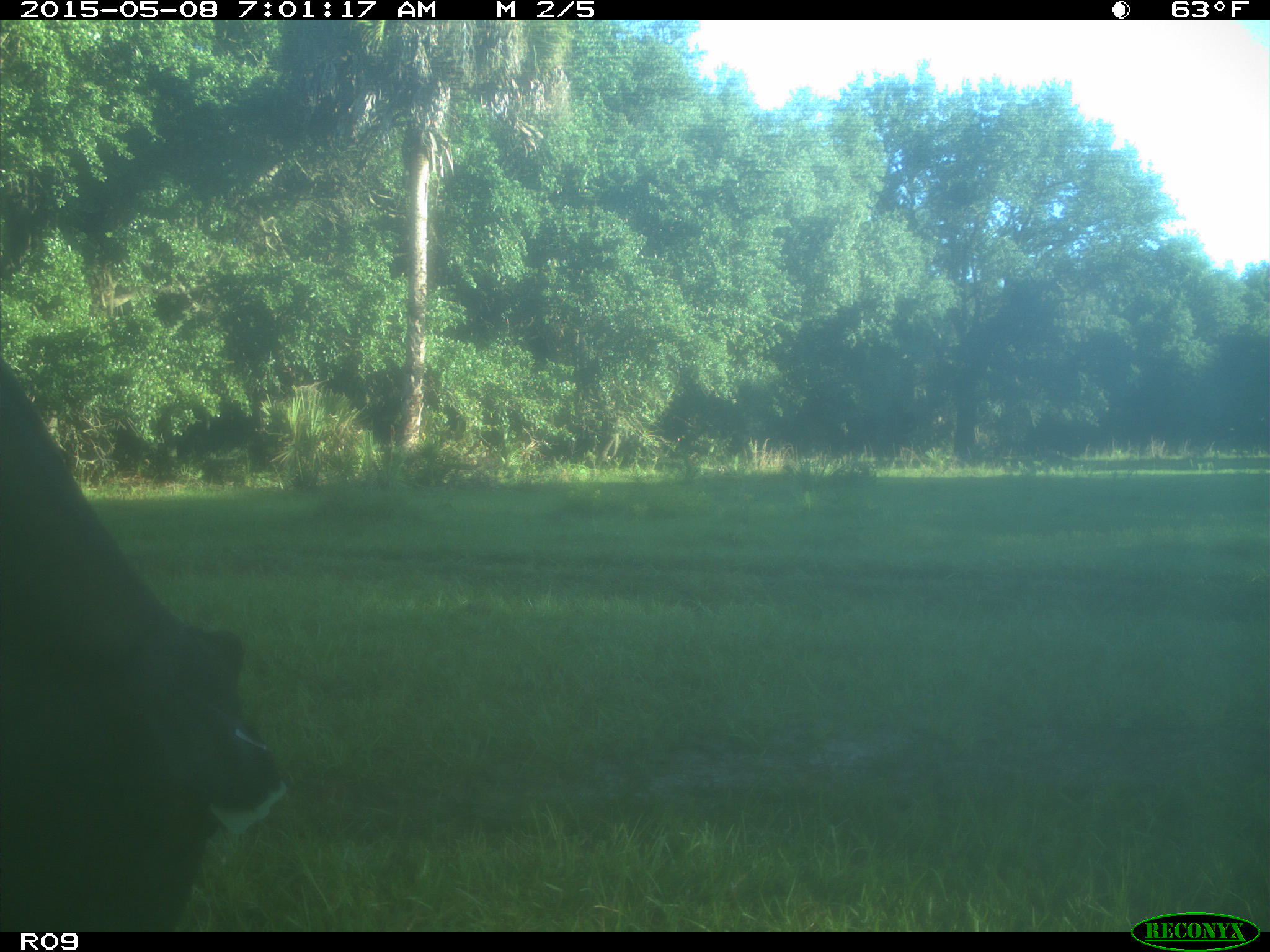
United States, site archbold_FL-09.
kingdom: Animalia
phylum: Chordata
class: Mammalia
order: Artiodactyla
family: Bovidae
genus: Bos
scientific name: Bos taurus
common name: domestic cow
Bos taurus (domestic cow).